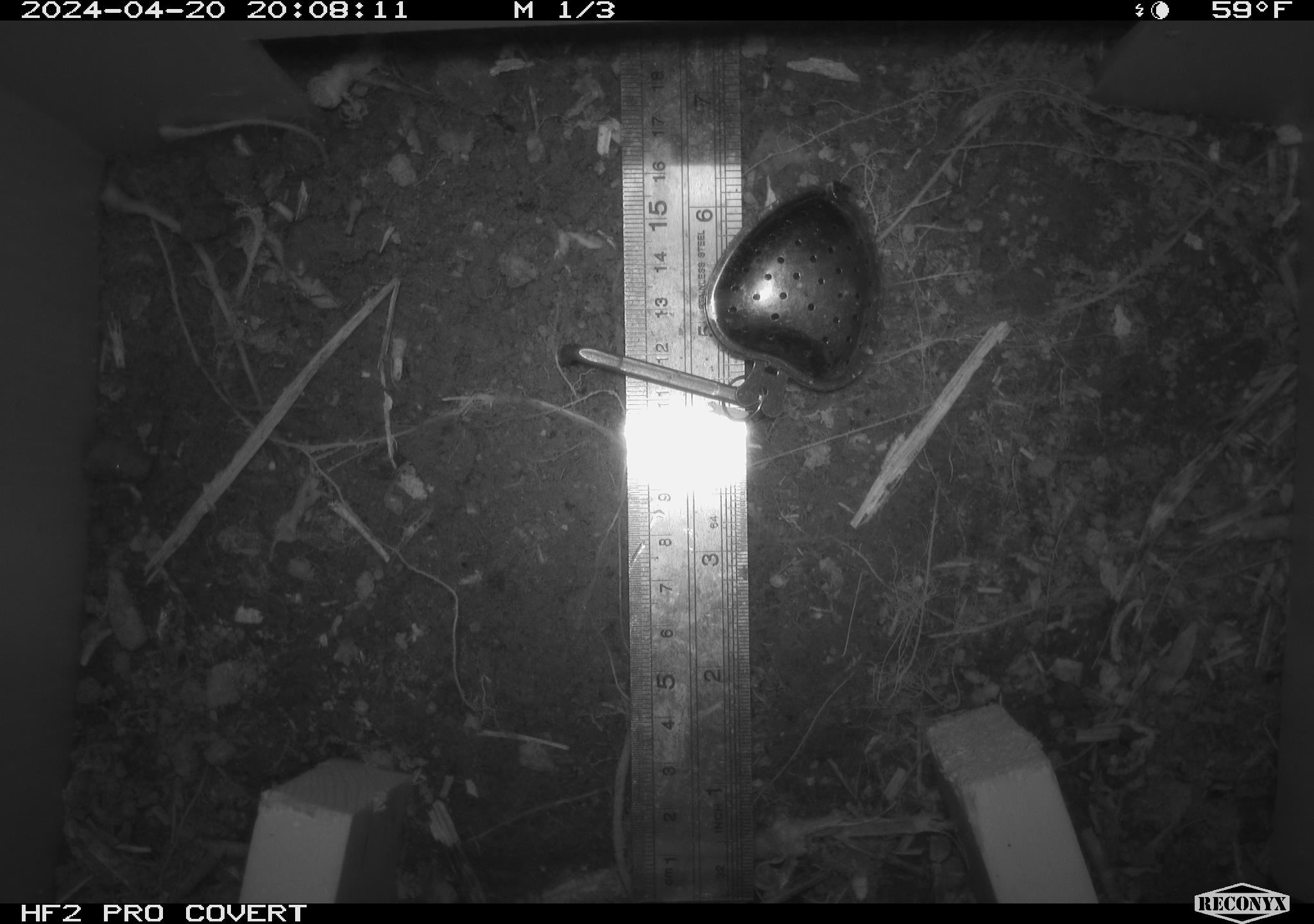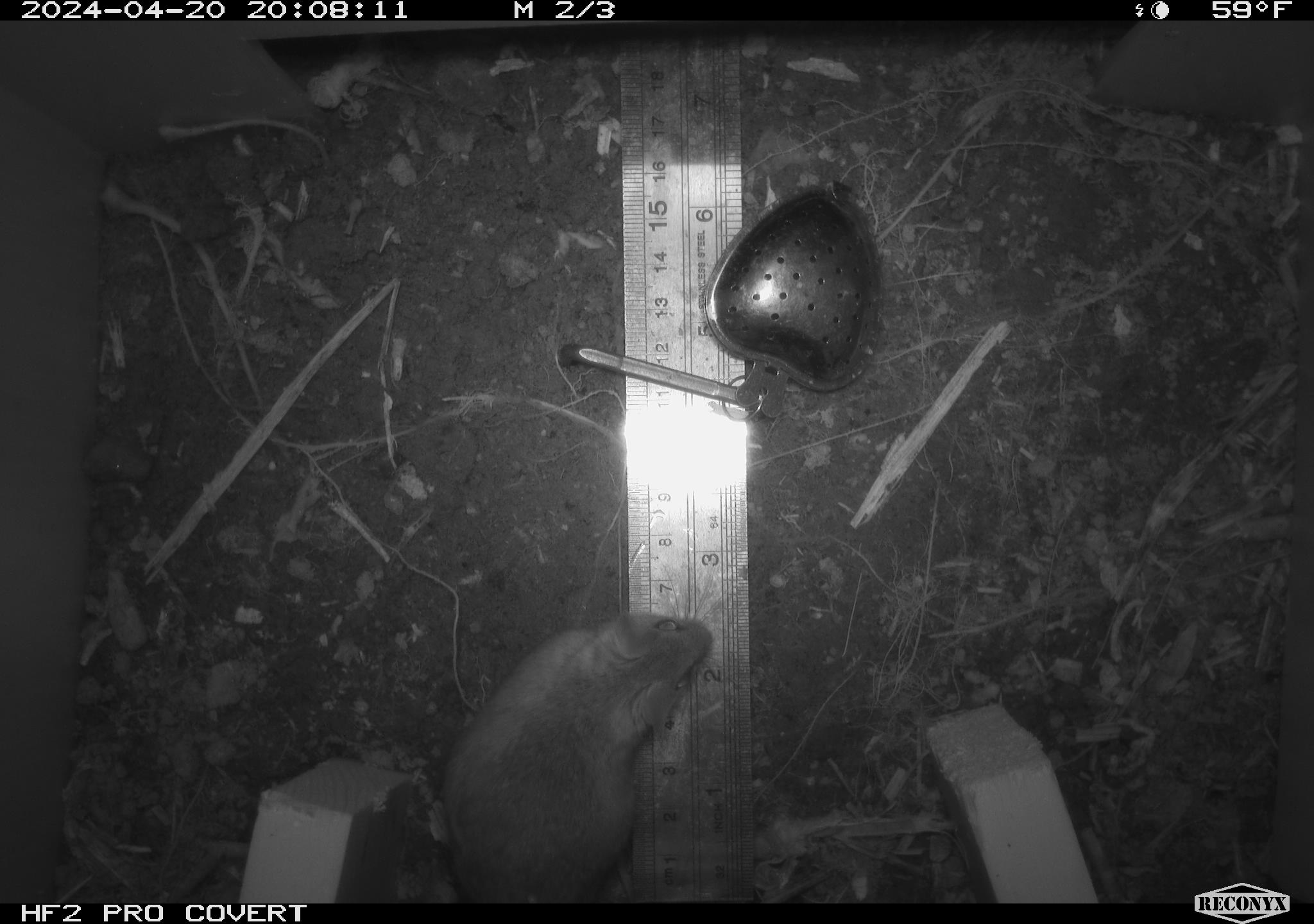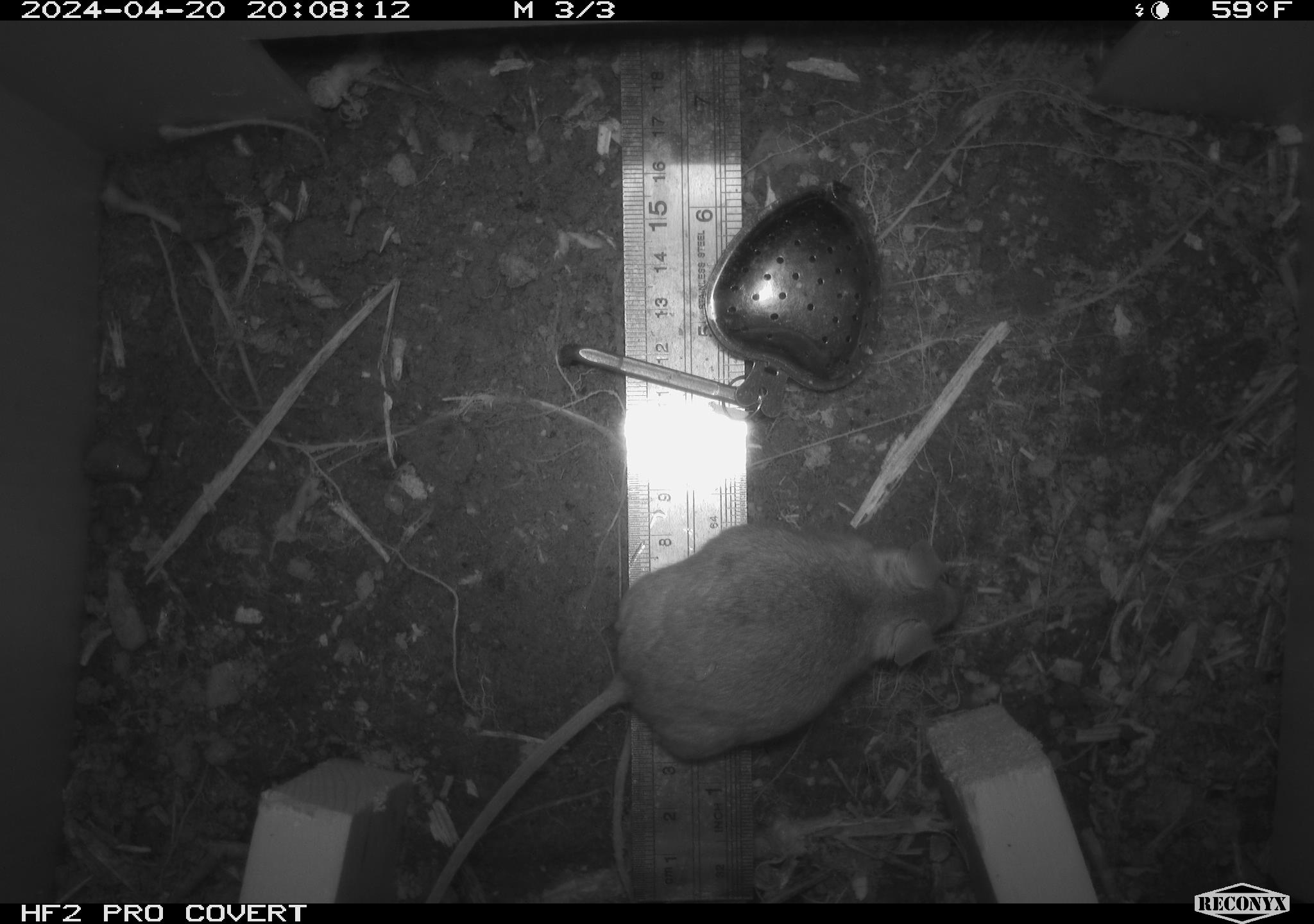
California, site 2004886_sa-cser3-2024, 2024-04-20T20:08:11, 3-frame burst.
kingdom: Animalia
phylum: Chordata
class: Mammalia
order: Rodentia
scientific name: Rodentia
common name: rodent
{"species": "rodent (Rodentia)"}